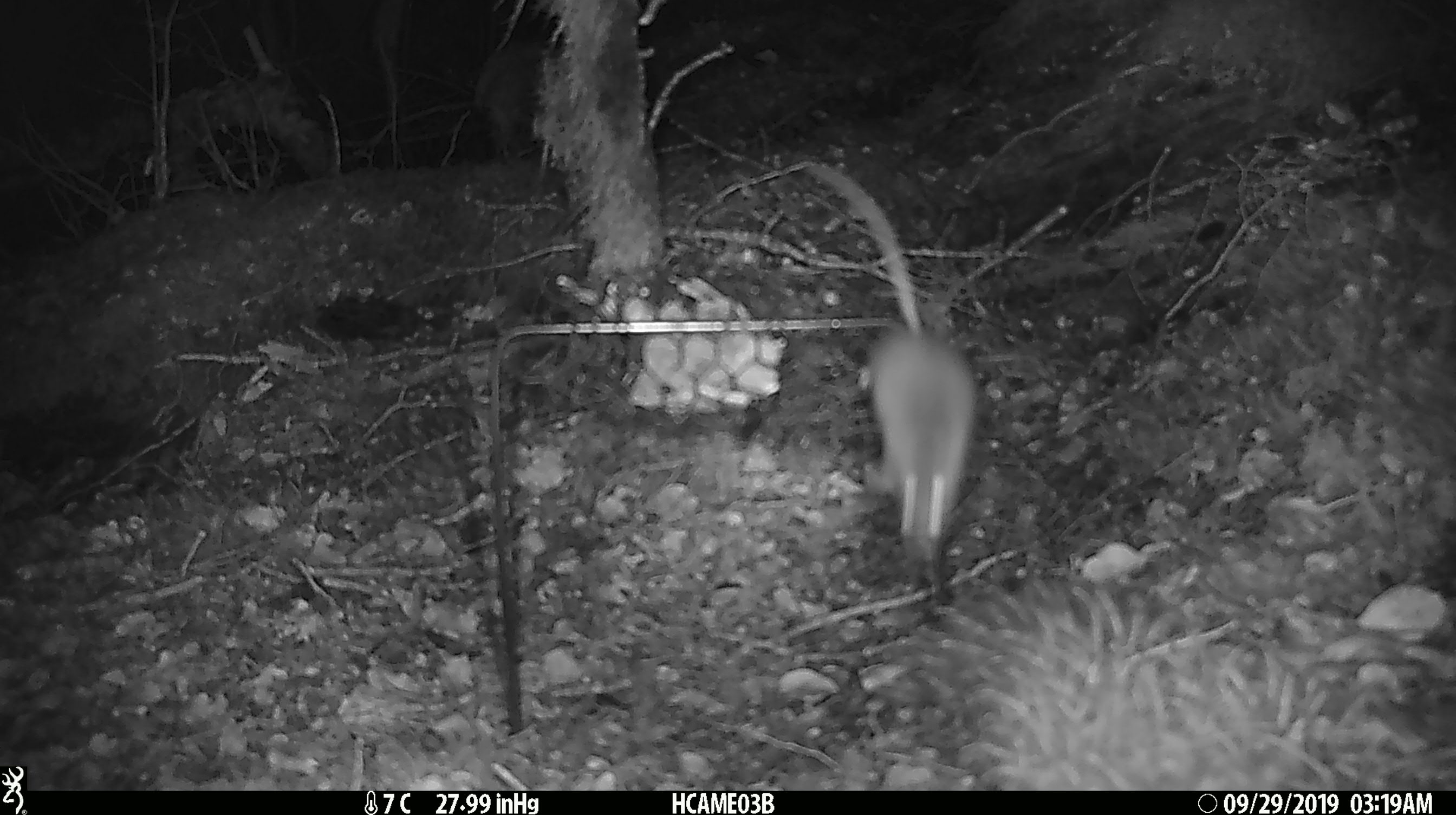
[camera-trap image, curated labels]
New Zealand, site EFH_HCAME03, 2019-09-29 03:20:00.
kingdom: Animalia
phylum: Chordata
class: Mammalia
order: Rodentia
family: Muridae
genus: Mus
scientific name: Mus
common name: mouse